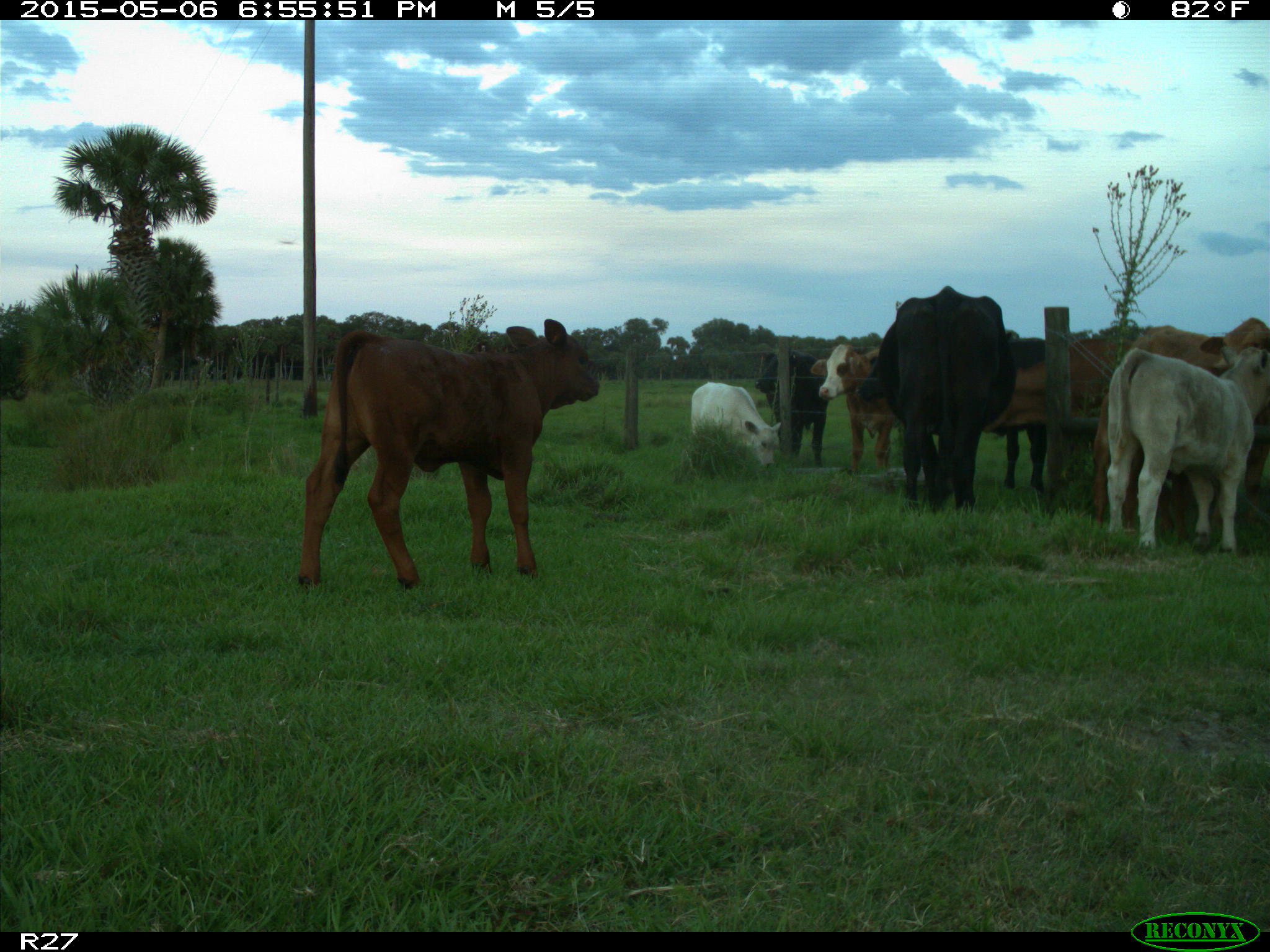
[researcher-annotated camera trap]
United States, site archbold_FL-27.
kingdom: Animalia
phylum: Chordata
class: Mammalia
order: Artiodactyla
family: Bovidae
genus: Bos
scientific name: Bos taurus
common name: domestic cow